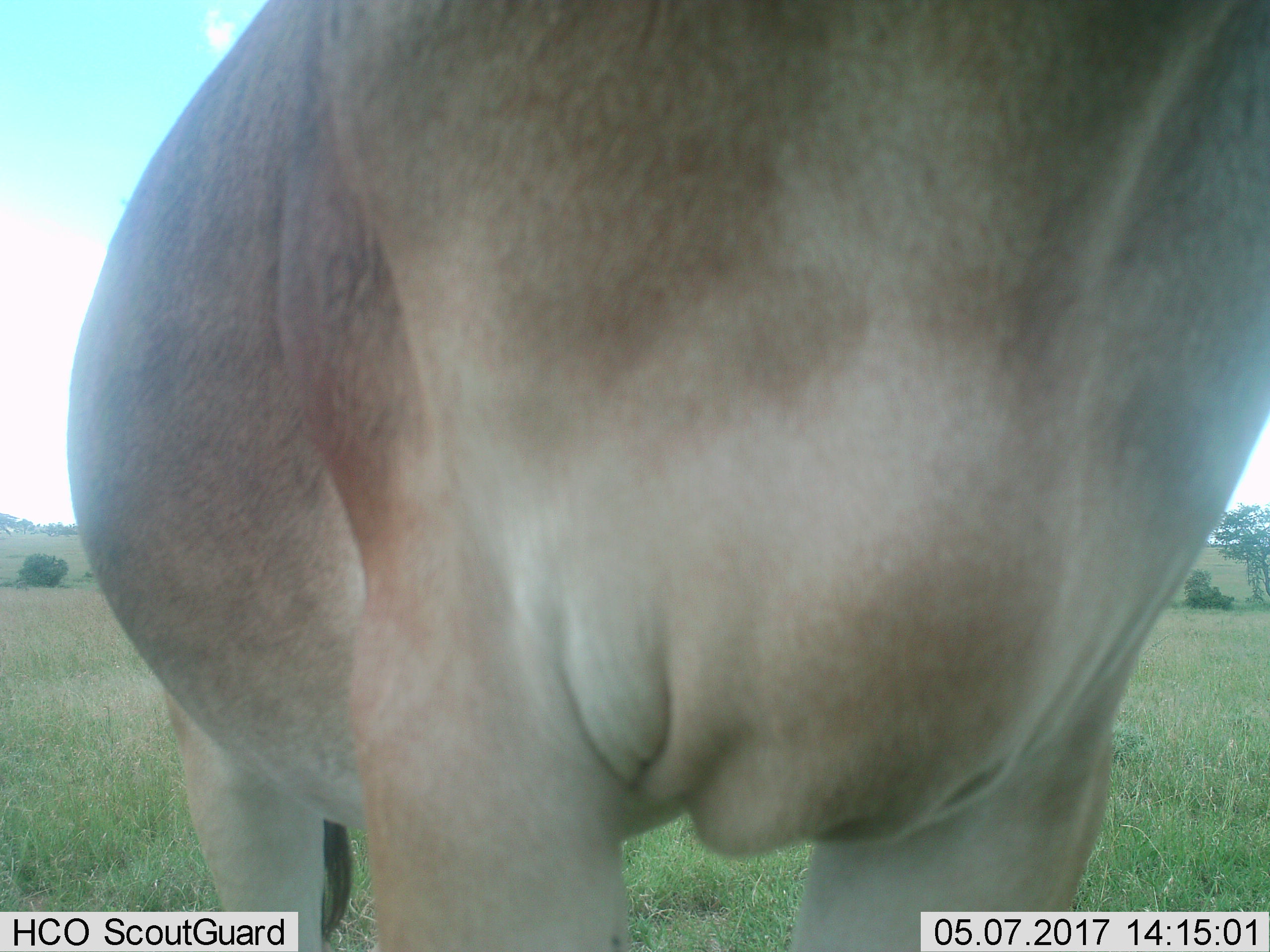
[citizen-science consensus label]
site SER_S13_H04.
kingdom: Animalia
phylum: Chordata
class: Mammalia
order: Artiodactyla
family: Bovidae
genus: Alcelaphus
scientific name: Alcelaphus buselaphus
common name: hartebeest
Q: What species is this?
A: Hartebeest (Alcelaphus buselaphus).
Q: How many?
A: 1.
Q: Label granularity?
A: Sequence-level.